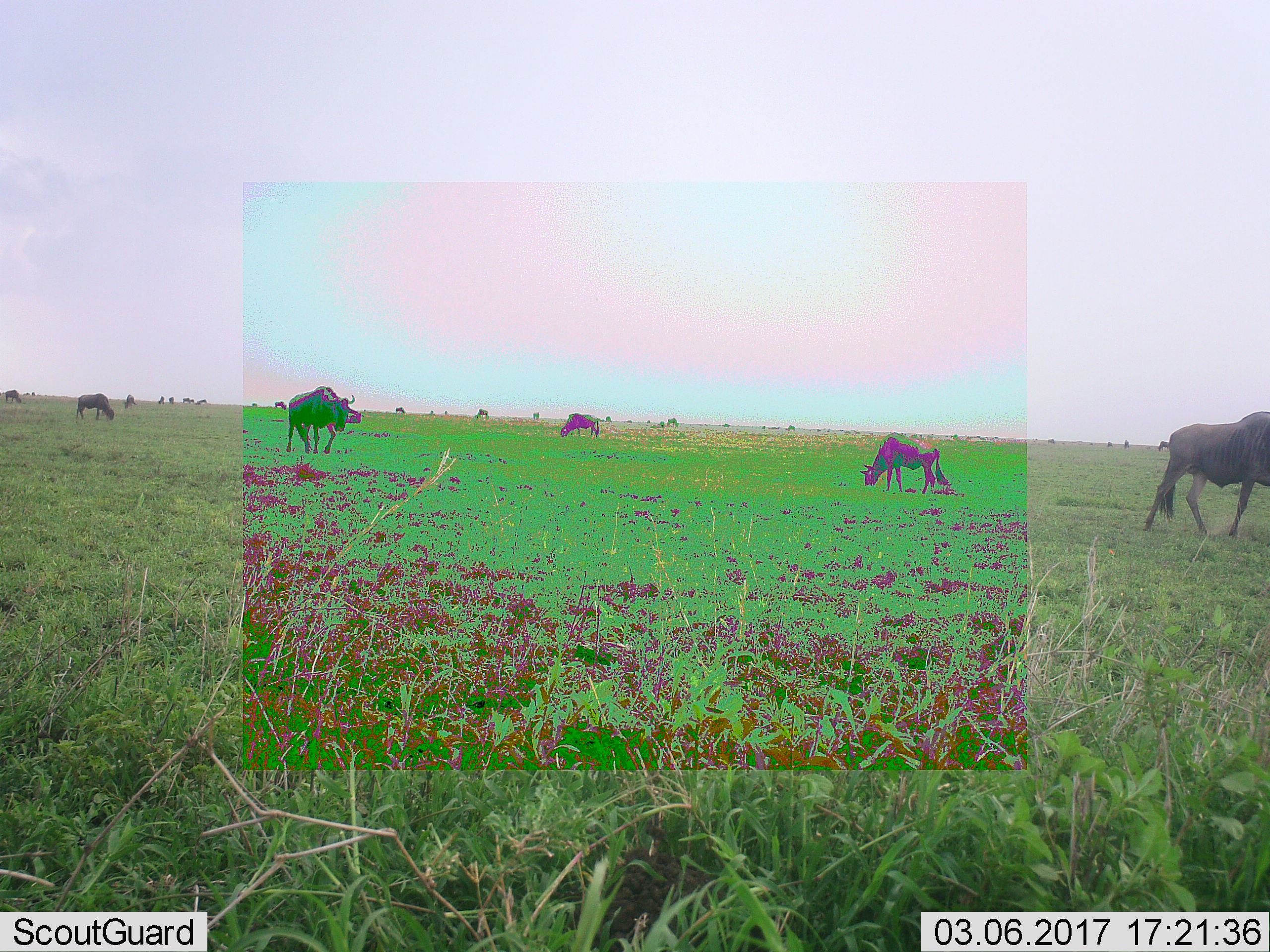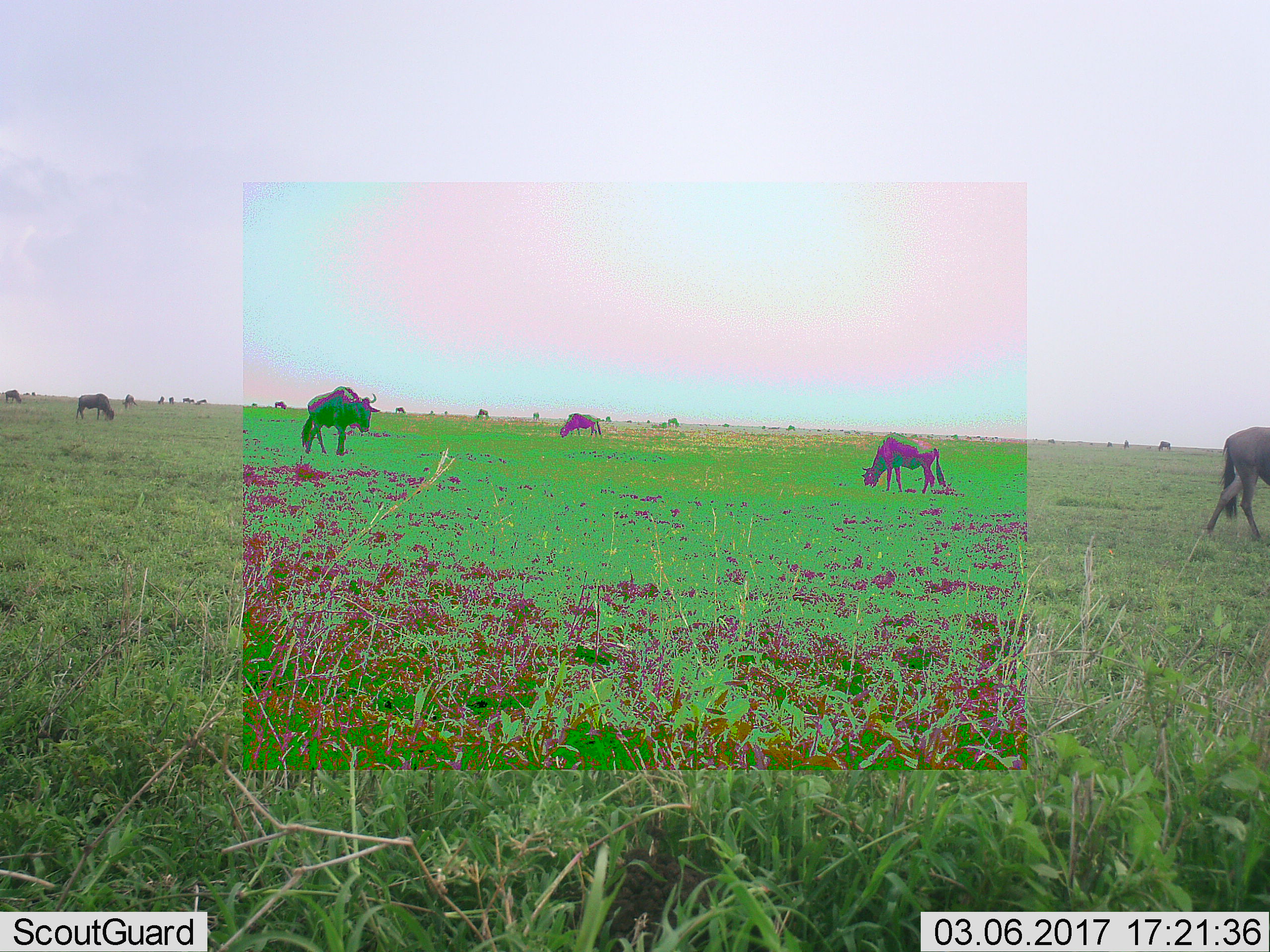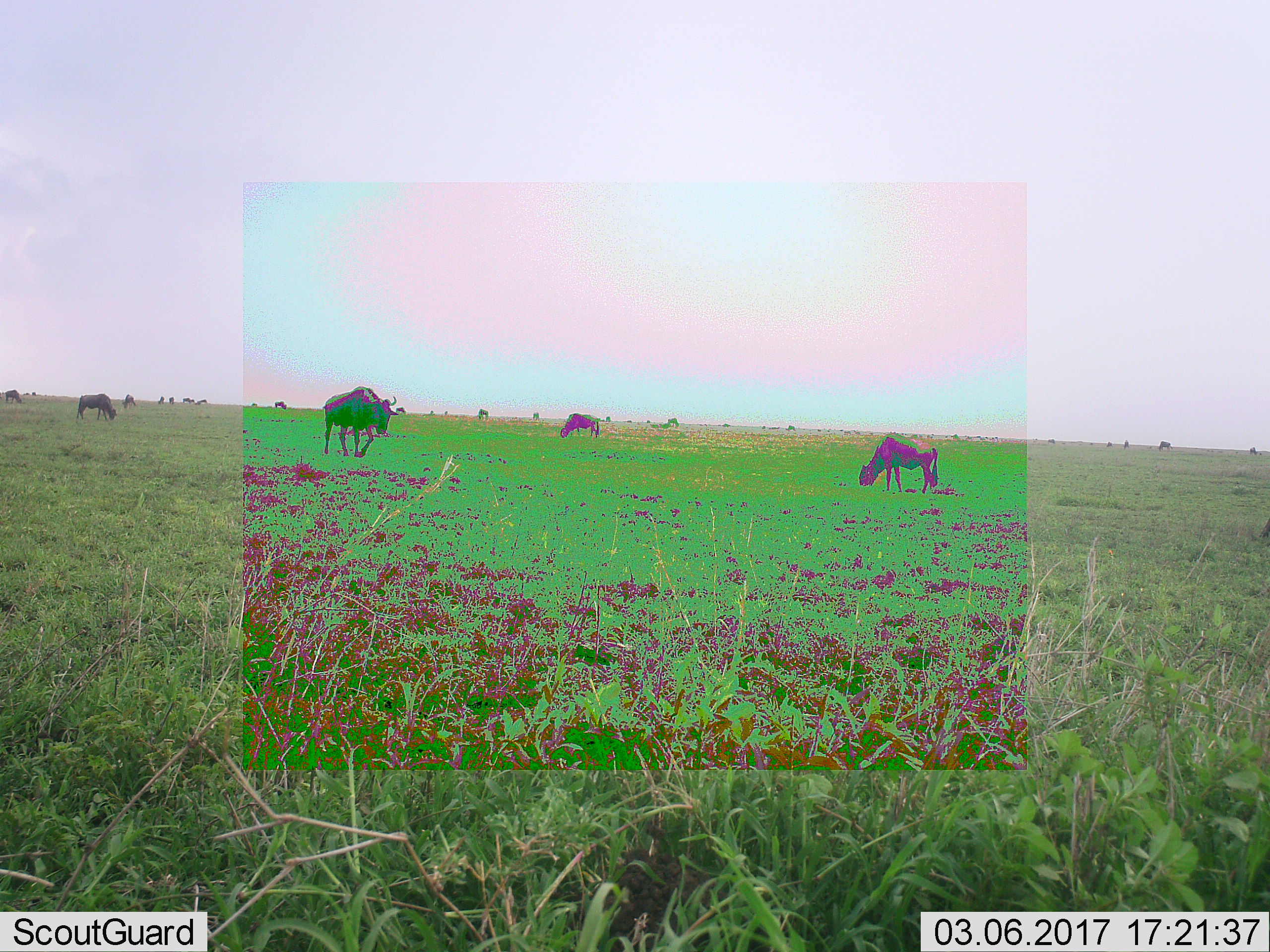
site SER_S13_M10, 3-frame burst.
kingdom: Animalia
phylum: Chordata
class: Mammalia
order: Artiodactyla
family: Bovidae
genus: Connochaetes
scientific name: Connochaetes taurinus taurinus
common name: blue wildebeest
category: wildebeestblue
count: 11-50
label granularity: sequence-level